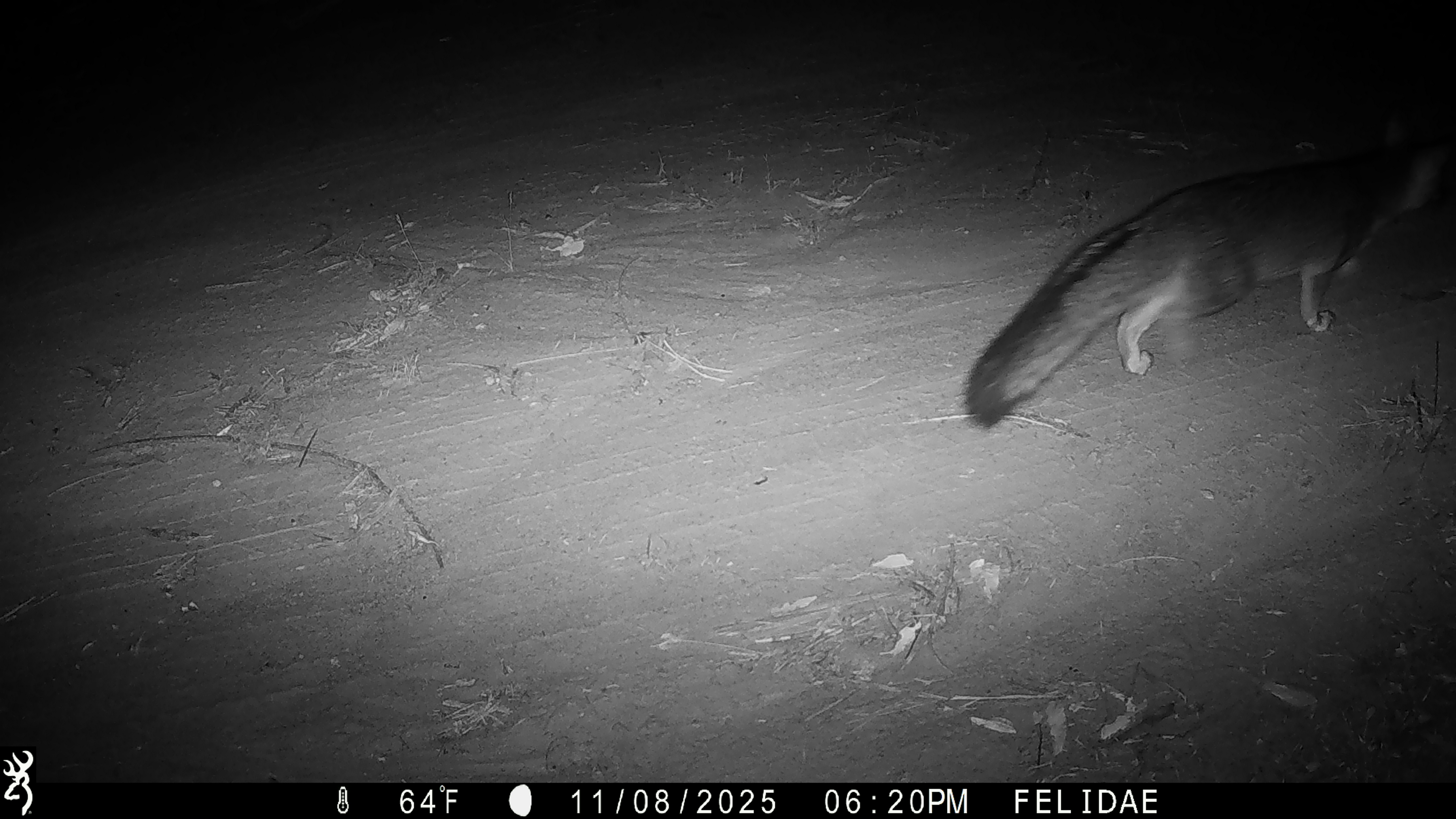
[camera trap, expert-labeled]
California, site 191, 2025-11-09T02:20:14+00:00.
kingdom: Animalia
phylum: Chordata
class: Mammalia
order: Carnivora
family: Canidae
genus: Urocyon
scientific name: Urocyon cinereoargenteus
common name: gray fox